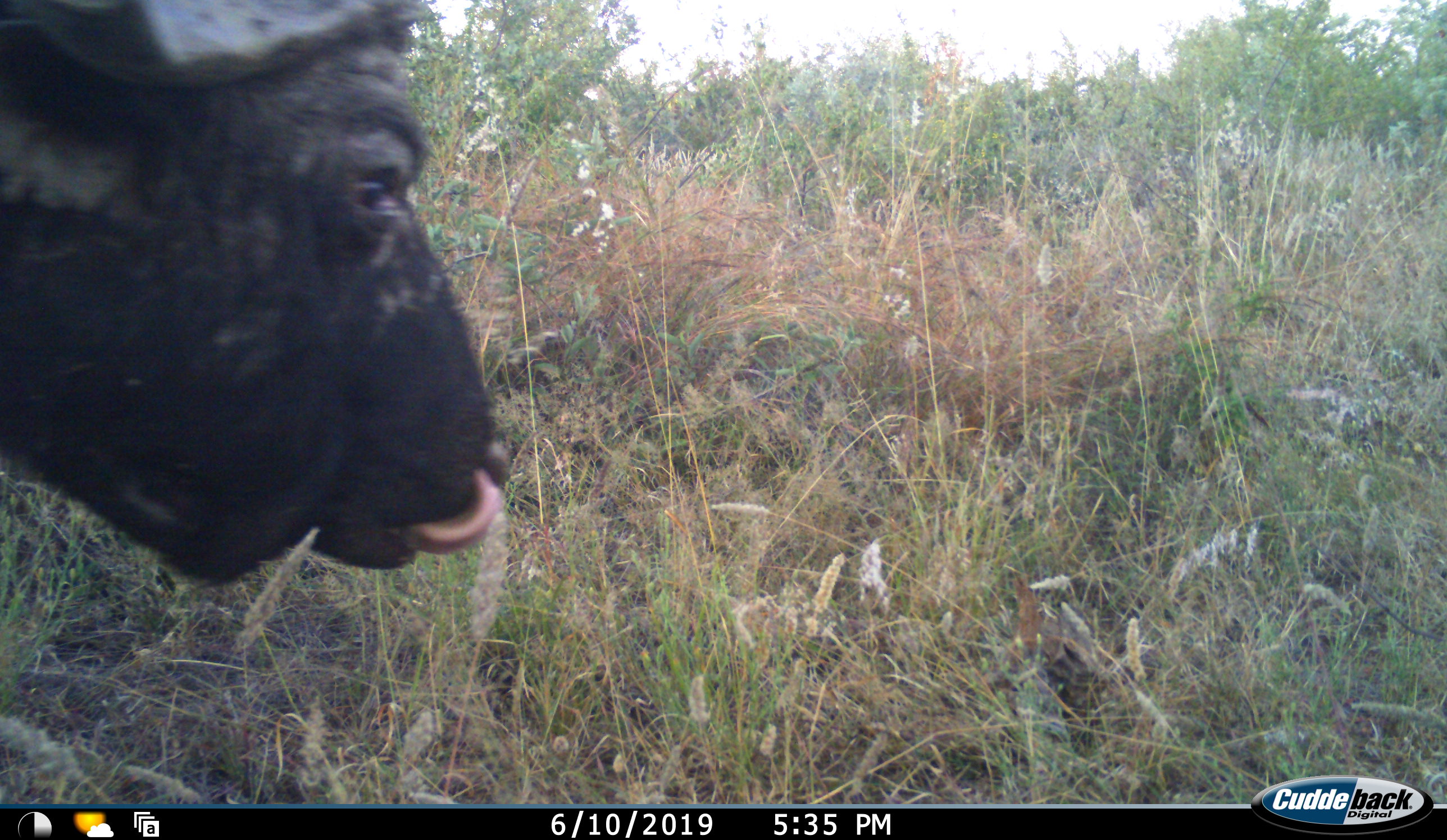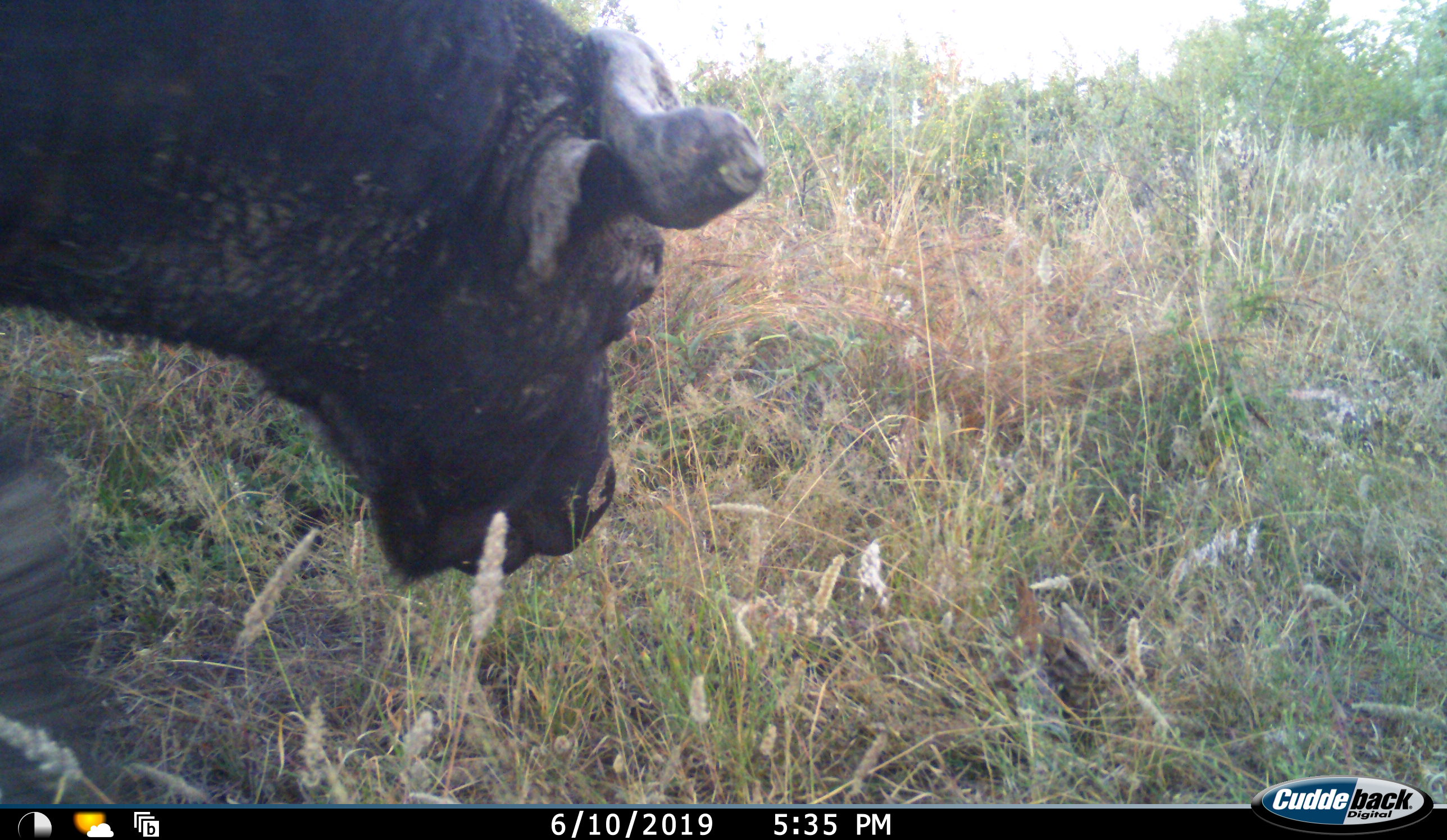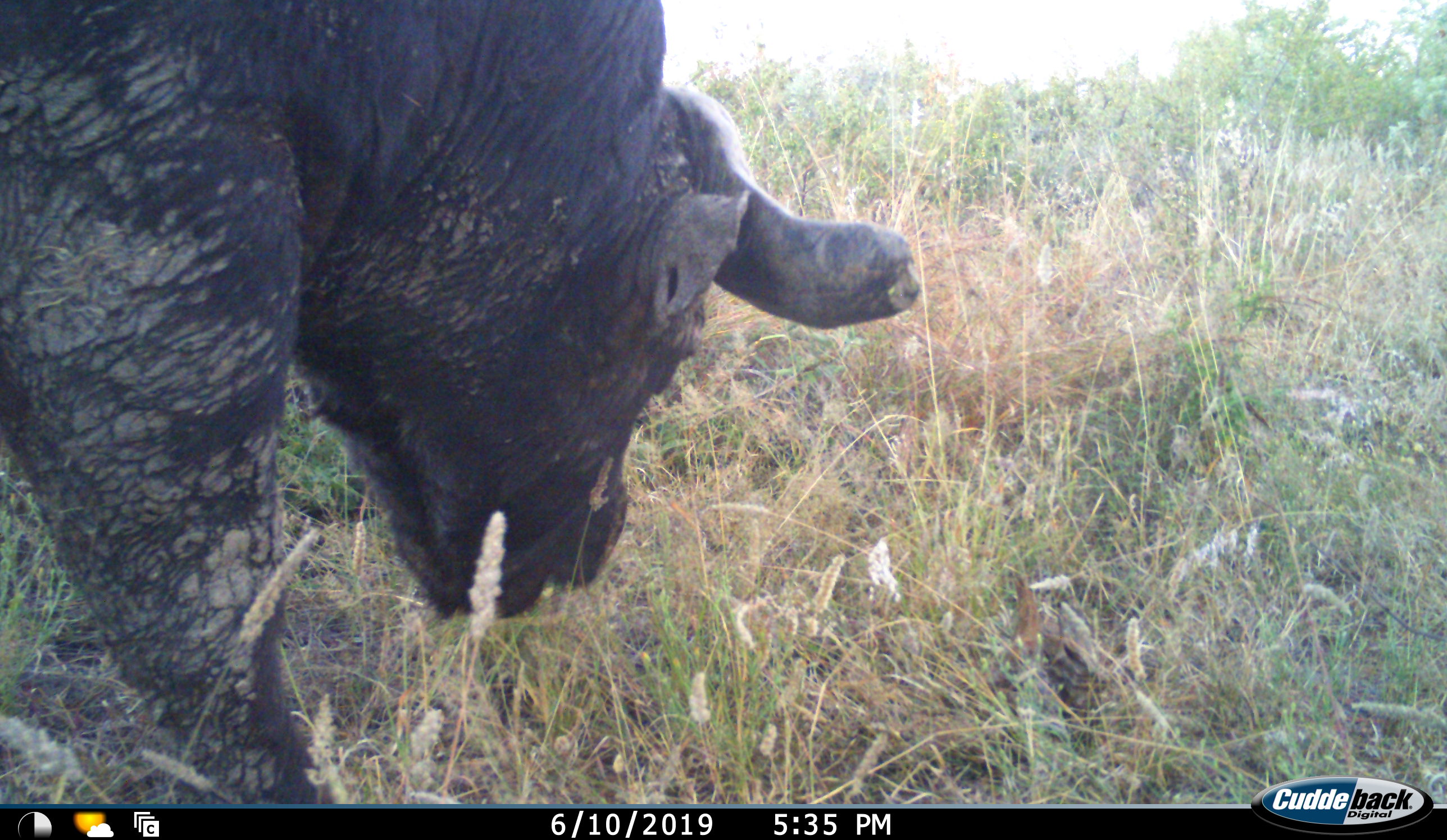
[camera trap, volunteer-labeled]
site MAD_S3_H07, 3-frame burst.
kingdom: Animalia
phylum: Chordata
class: Mammalia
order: Artiodactyla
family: Bovidae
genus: Syncerus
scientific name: Syncerus caffer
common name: african buffalo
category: buffalo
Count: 1.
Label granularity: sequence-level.